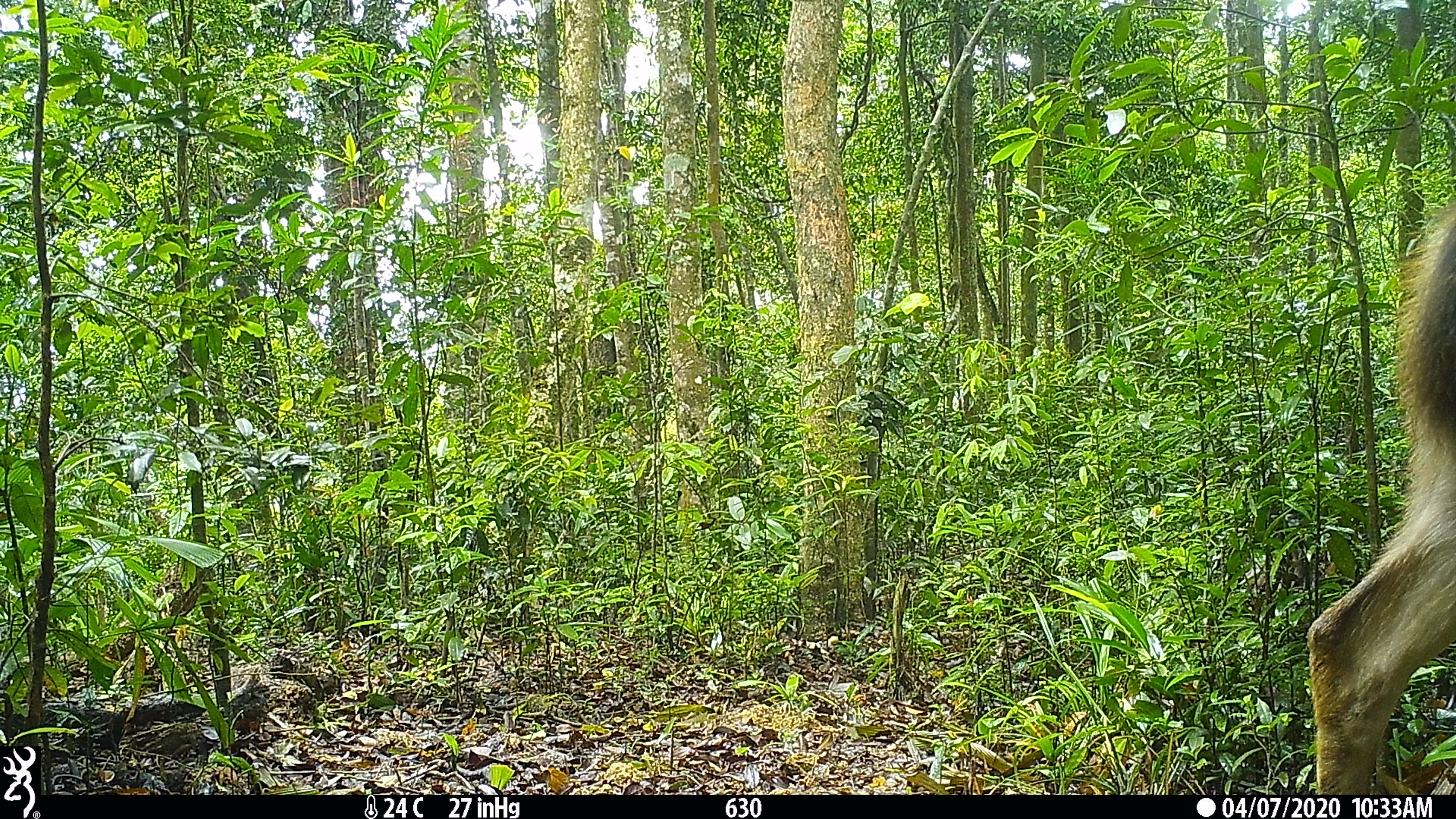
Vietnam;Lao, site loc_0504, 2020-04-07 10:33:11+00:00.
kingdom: Animalia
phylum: Chordata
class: Mammalia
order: Artiodactyla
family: Cervidae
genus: Rusa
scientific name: Rusa unicolor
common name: sambar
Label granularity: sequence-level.